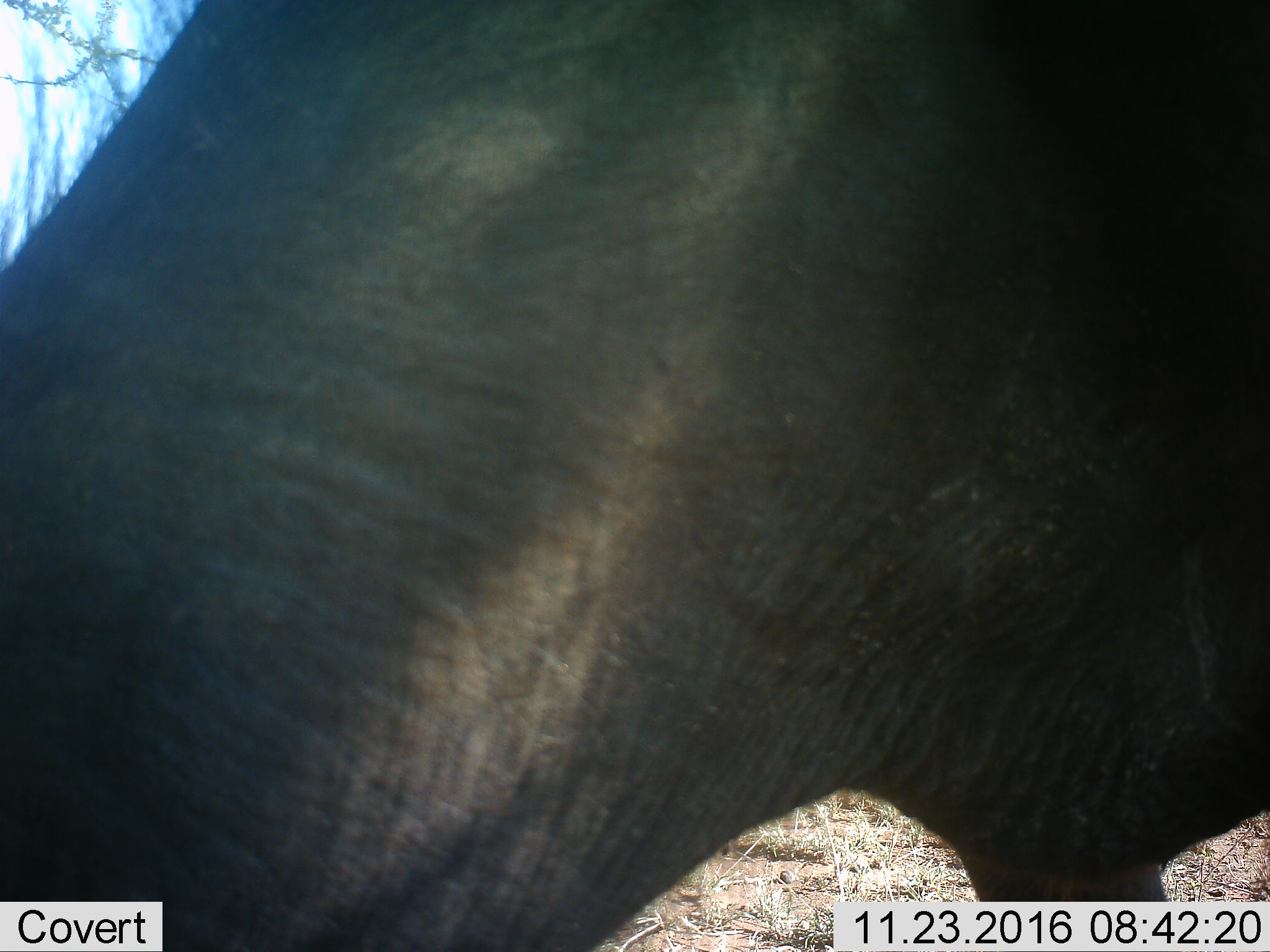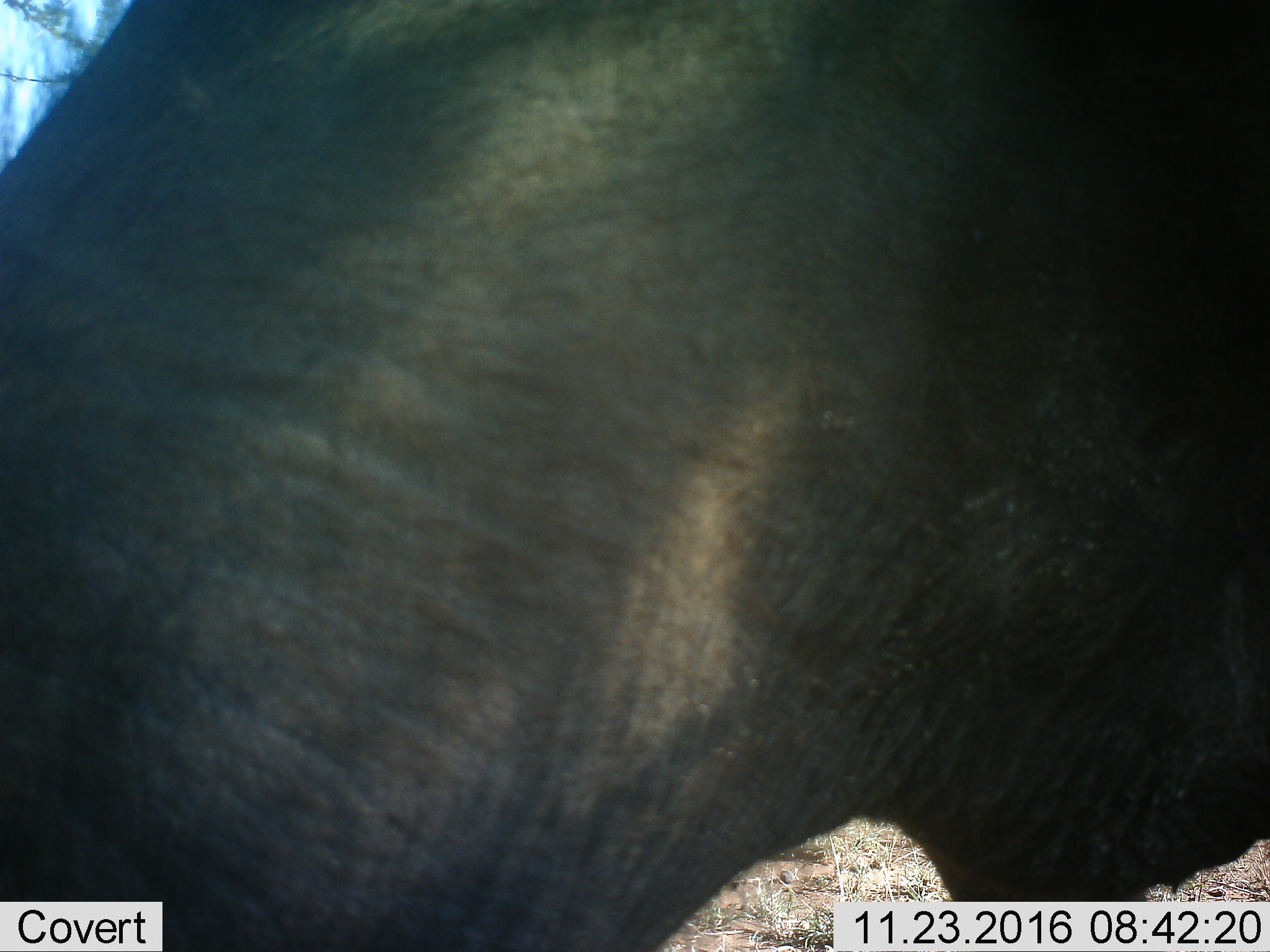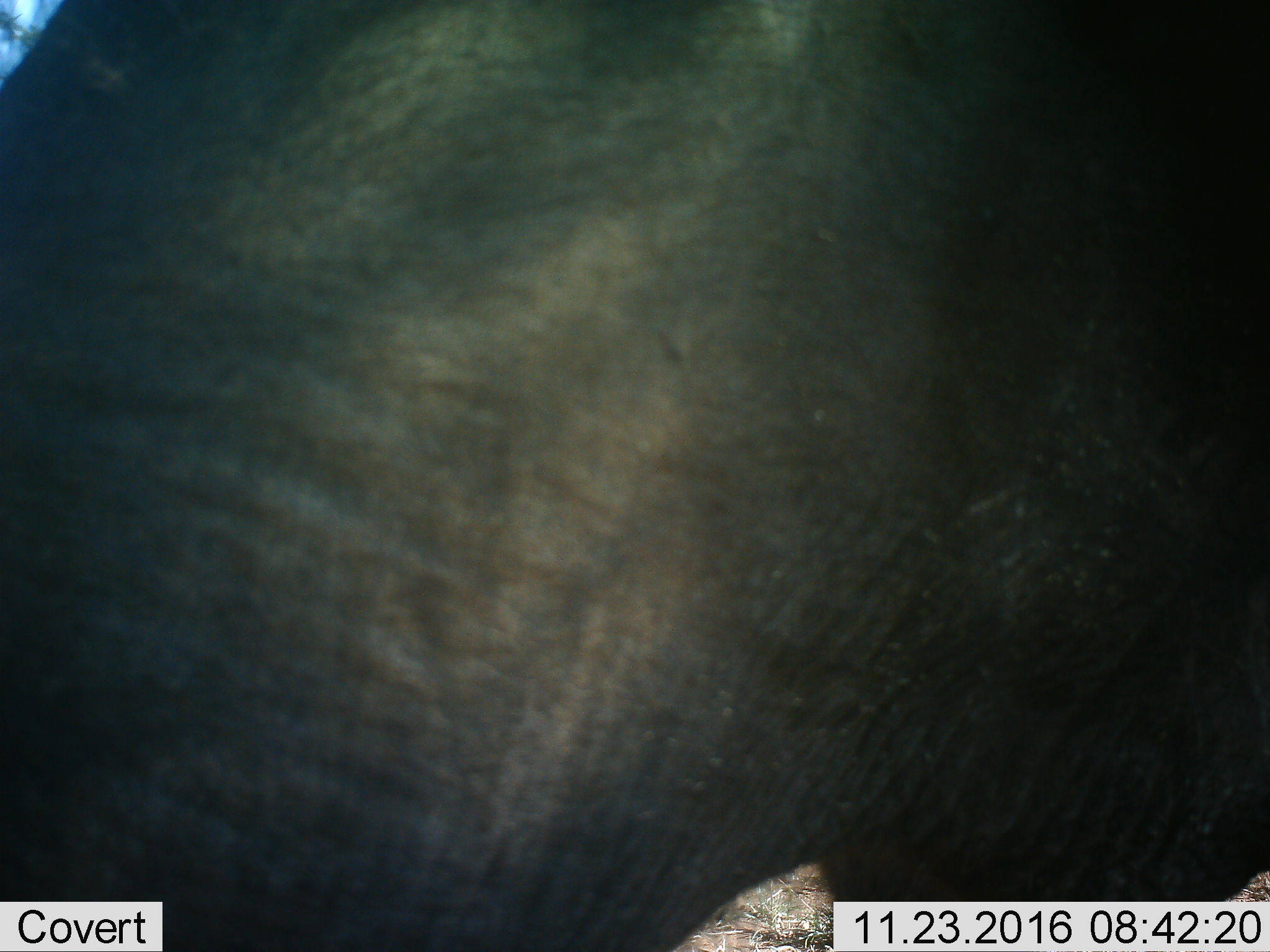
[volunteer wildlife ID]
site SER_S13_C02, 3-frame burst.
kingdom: Animalia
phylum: Chordata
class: Mammalia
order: Artiodactyla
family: Bovidae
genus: Connochaetes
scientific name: Connochaetes taurinus taurinus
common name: blue wildebeest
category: wildebeestblue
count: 1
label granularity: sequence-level